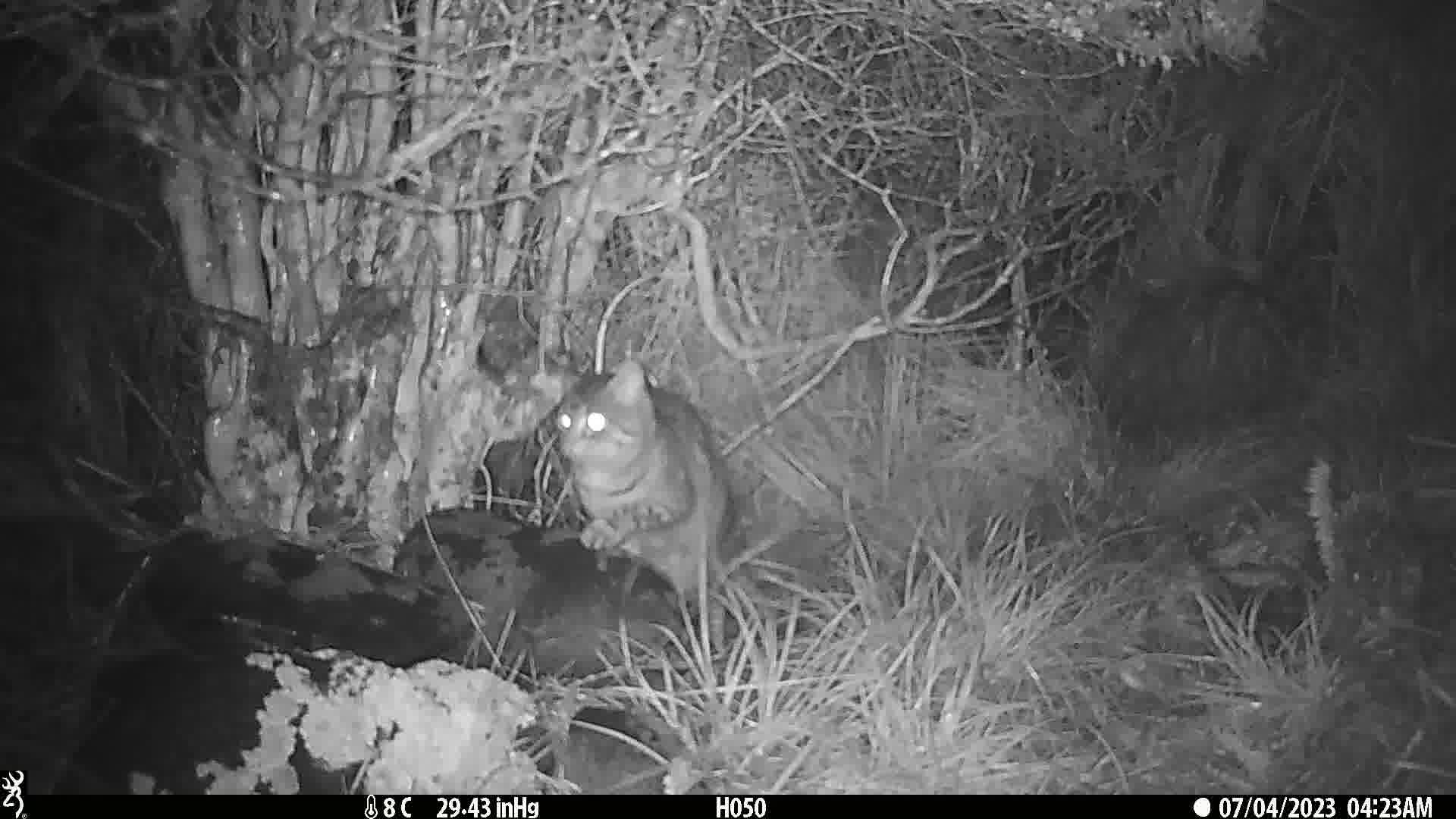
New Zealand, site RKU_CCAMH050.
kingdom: Animalia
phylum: Chordata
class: Mammalia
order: Carnivora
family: Felidae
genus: Felis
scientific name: Felis catus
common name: domestic cat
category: cat